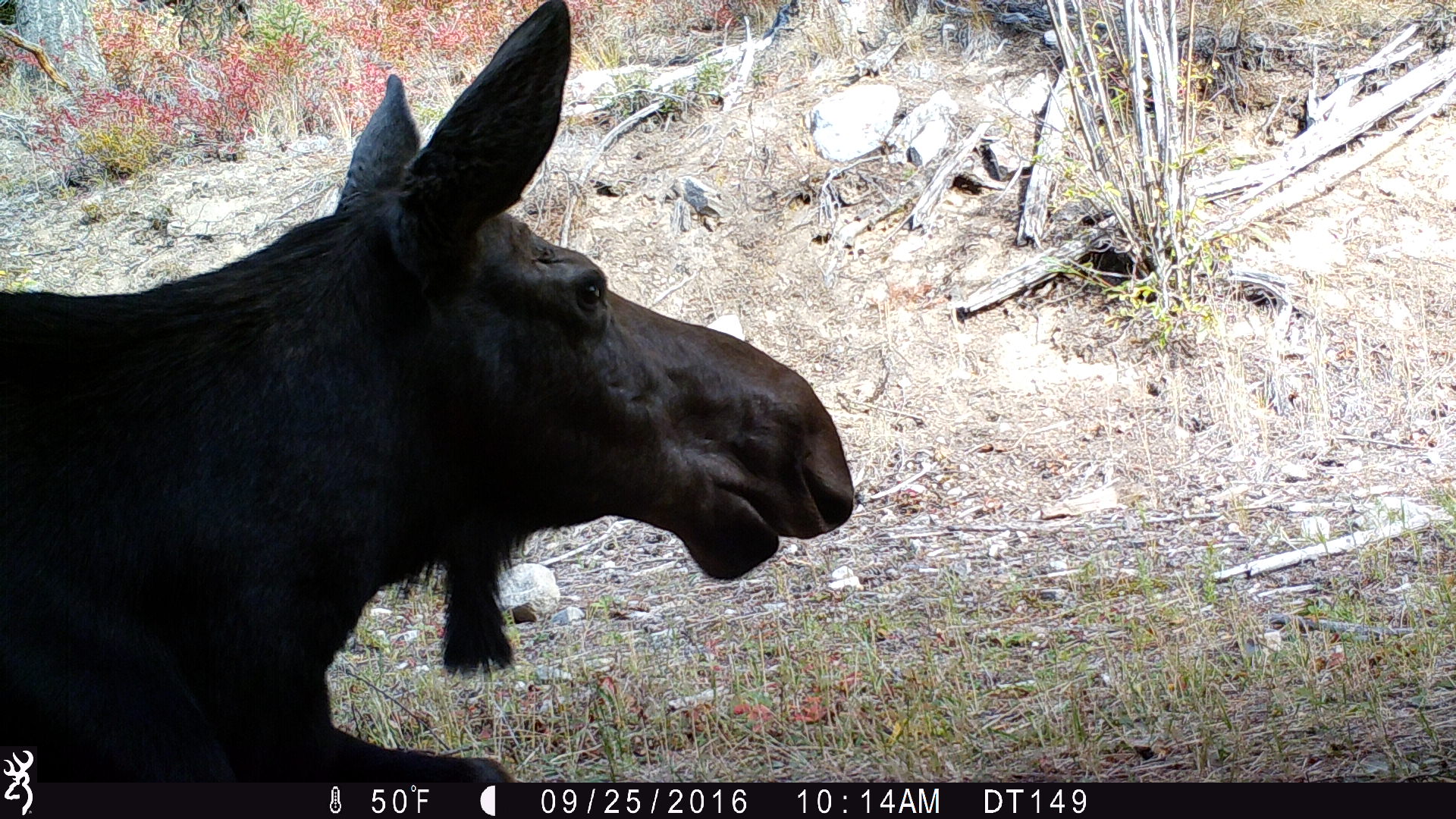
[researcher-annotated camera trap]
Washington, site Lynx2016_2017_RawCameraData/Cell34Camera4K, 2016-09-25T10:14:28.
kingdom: Animalia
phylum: Chordata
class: Mammalia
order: Artiodactyla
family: Cervidae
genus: Alces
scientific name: Alces alces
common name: moose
Alces alces (moose). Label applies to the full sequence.